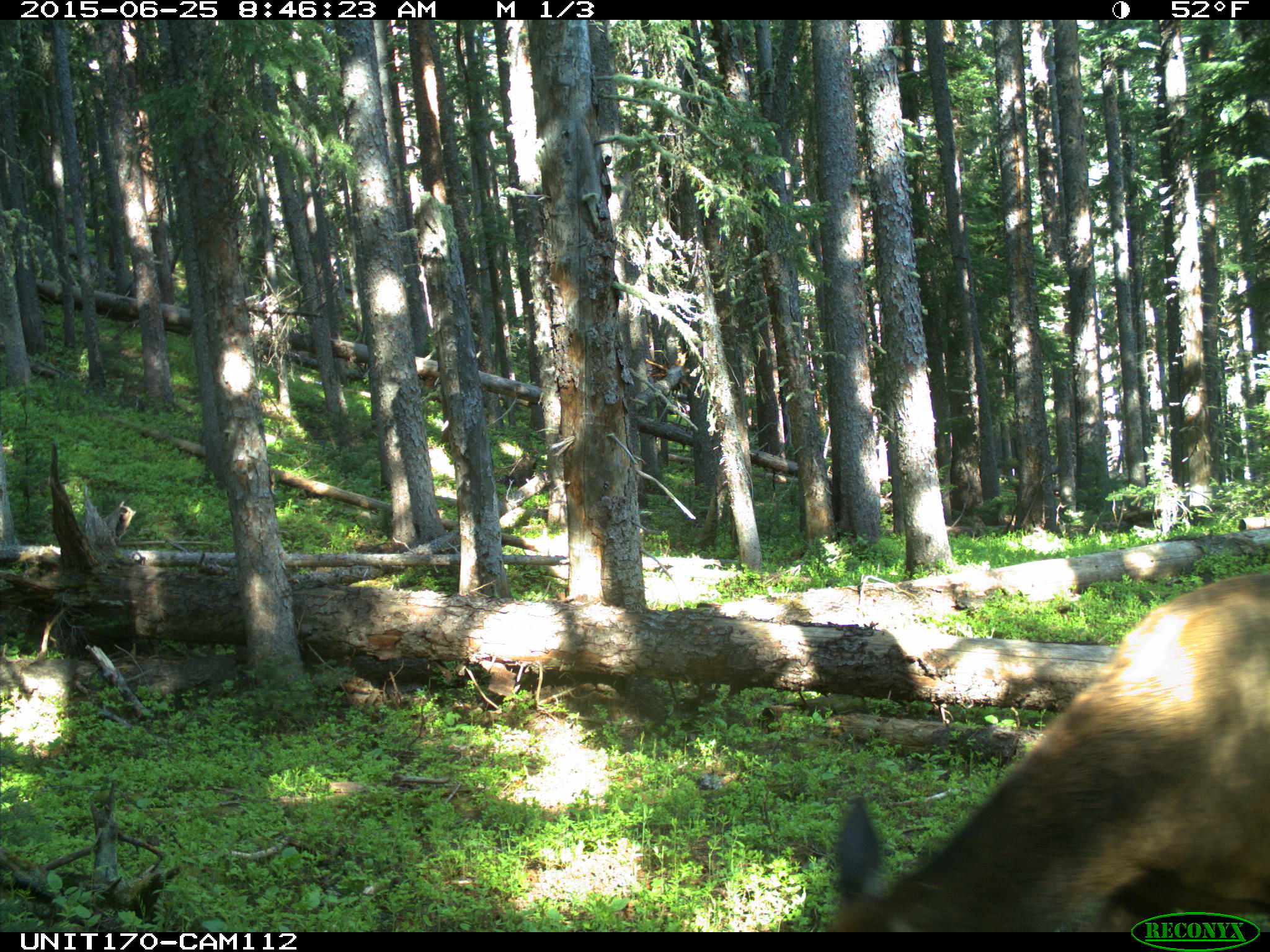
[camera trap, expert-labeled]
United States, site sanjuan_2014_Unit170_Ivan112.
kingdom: Animalia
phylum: Chordata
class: Mammalia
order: Artiodactyla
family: Cervidae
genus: Cervus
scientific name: Cervus elaphus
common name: red deer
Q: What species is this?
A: Cervus elaphus (red deer).